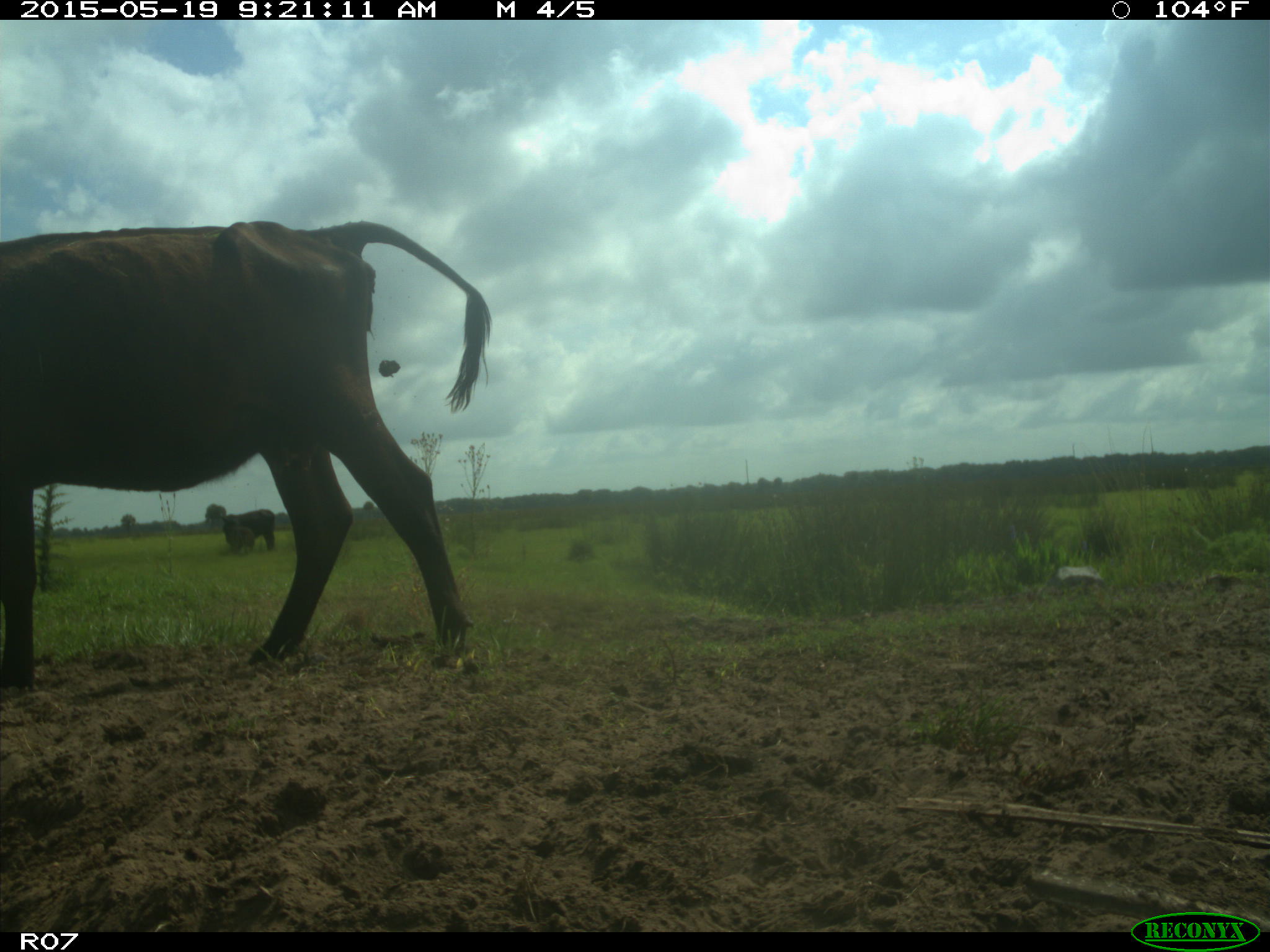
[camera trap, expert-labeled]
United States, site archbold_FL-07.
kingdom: Animalia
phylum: Chordata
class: Mammalia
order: Artiodactyla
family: Bovidae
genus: Bos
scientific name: Bos taurus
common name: domestic cow